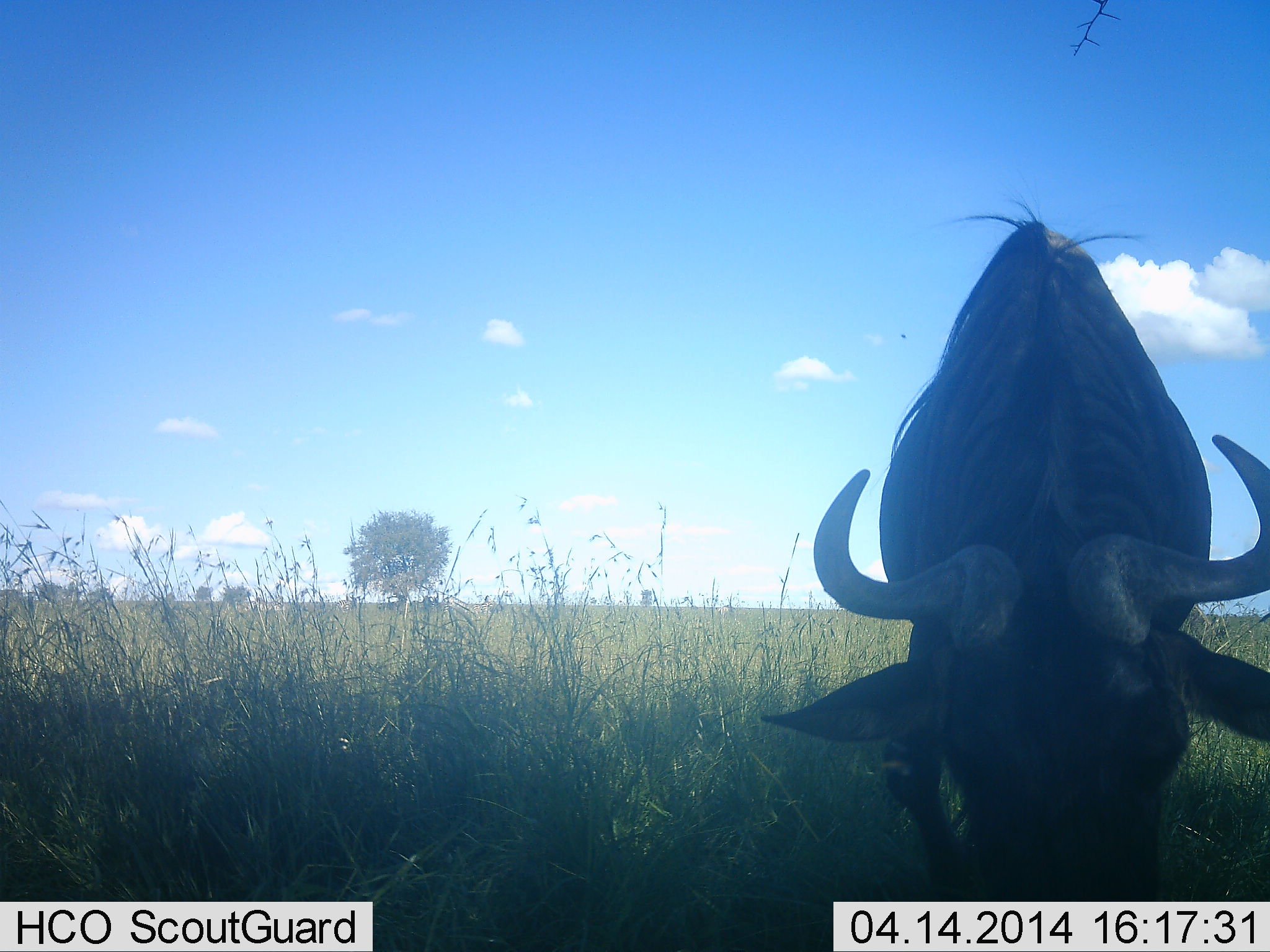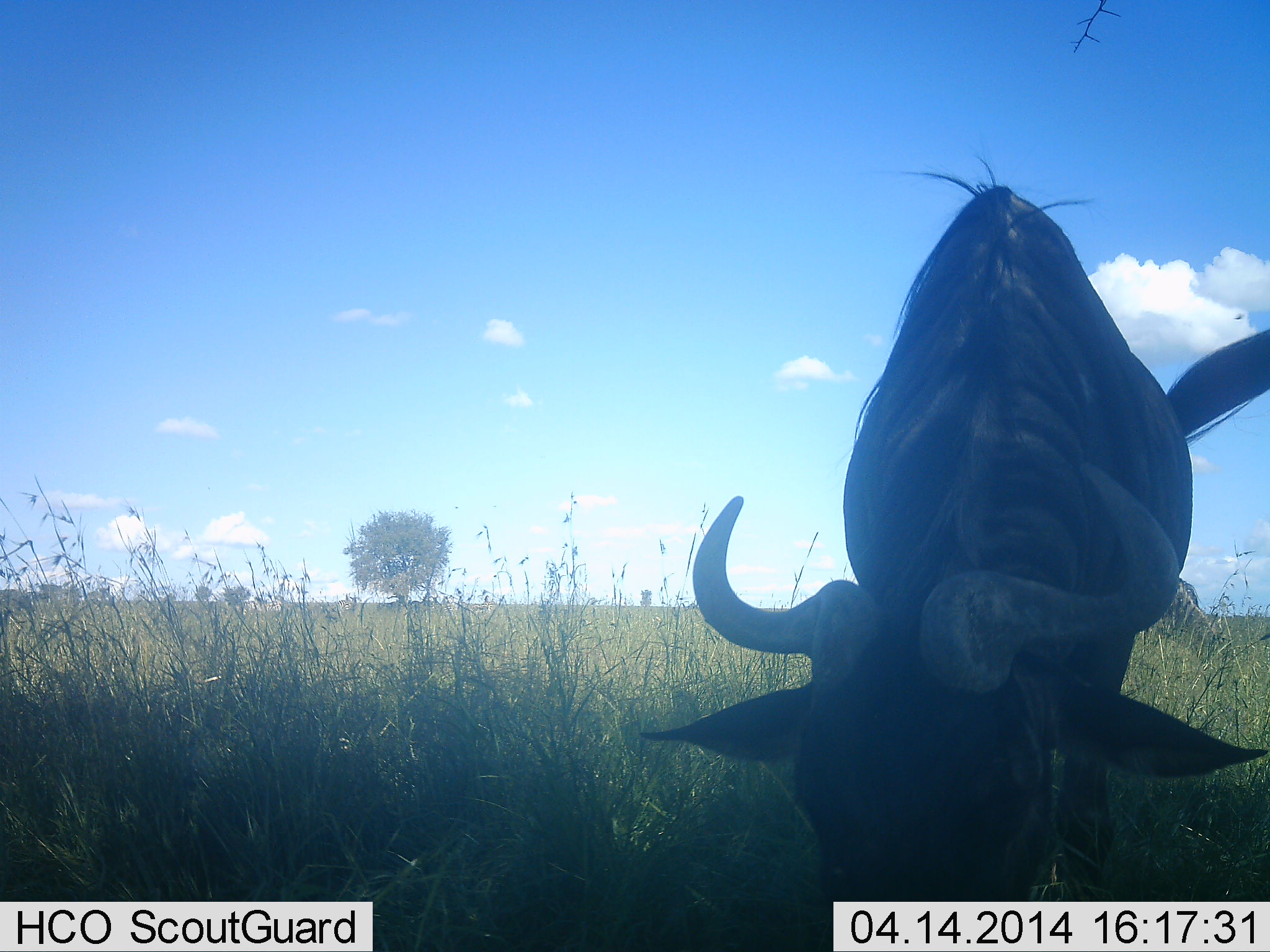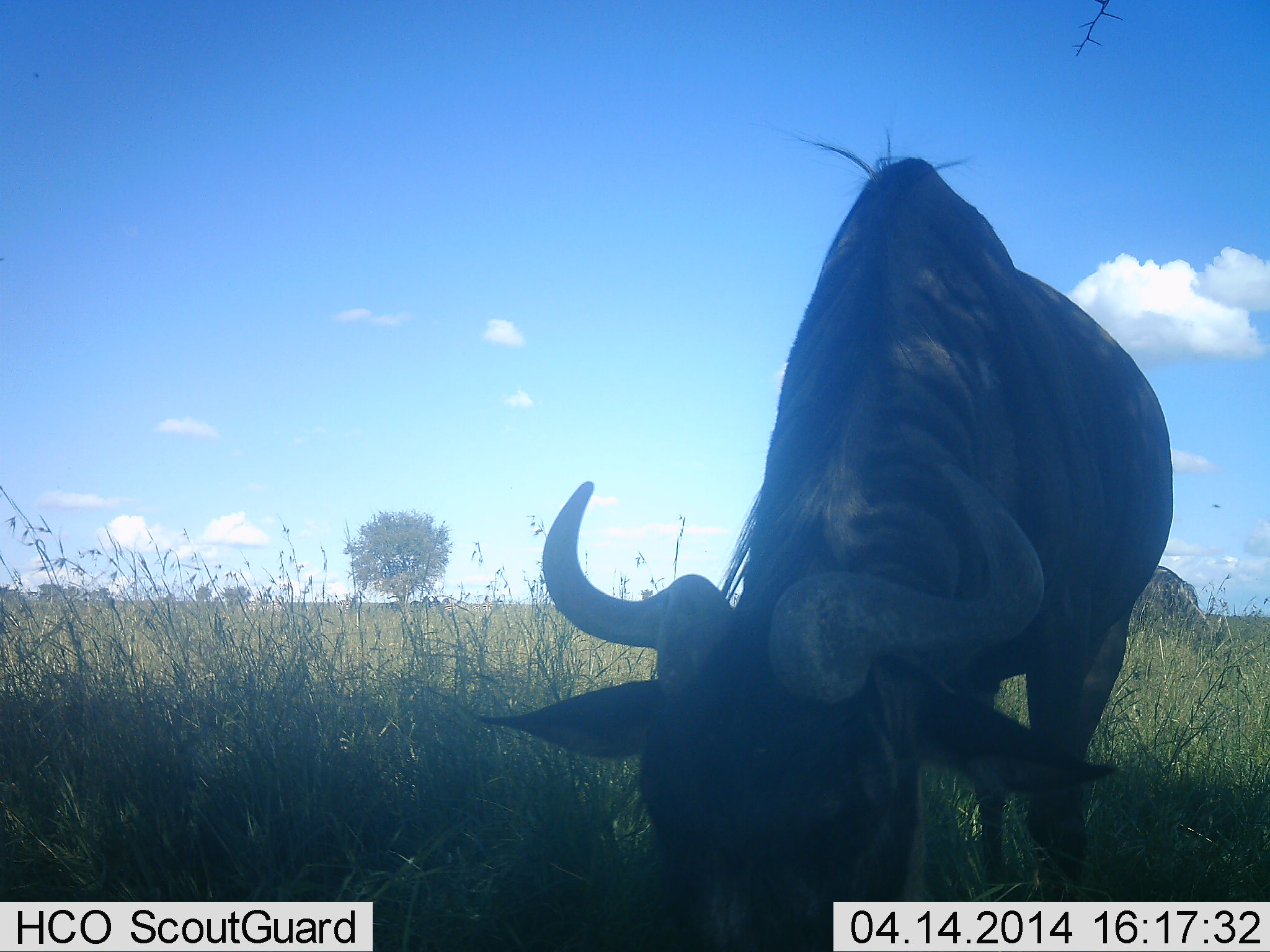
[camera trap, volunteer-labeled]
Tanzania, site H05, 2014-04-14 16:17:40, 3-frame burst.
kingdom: Animalia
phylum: Chordata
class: Mammalia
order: Artiodactyla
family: Bovidae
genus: Connochaetes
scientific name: Connochaetes taurinus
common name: blue wildebeest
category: wildebeest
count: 1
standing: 17%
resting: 0%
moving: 6%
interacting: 0%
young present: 0%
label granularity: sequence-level